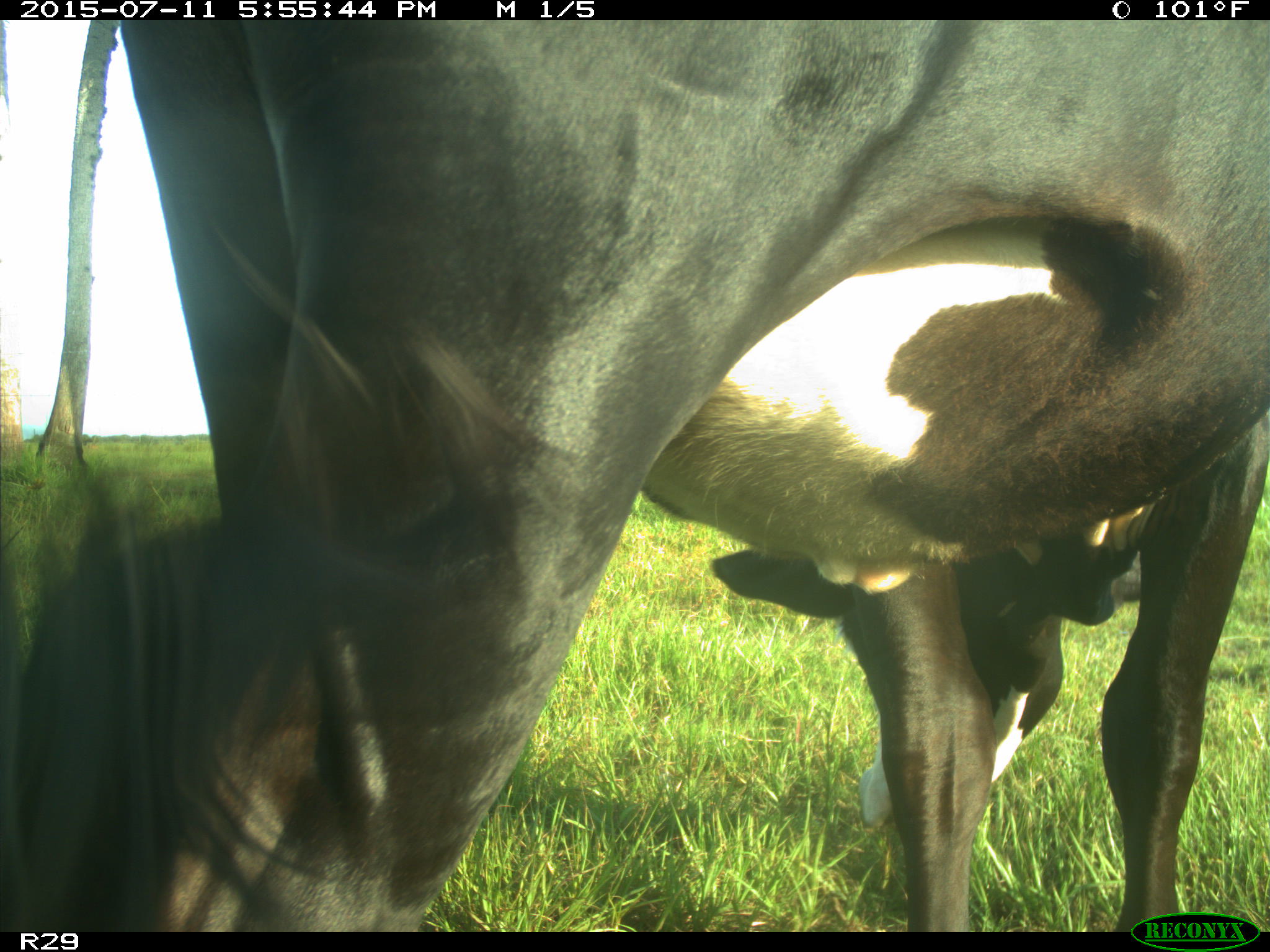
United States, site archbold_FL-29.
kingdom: Animalia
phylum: Chordata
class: Mammalia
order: Artiodactyla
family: Bovidae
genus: Bos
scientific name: Bos taurus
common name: domestic cow